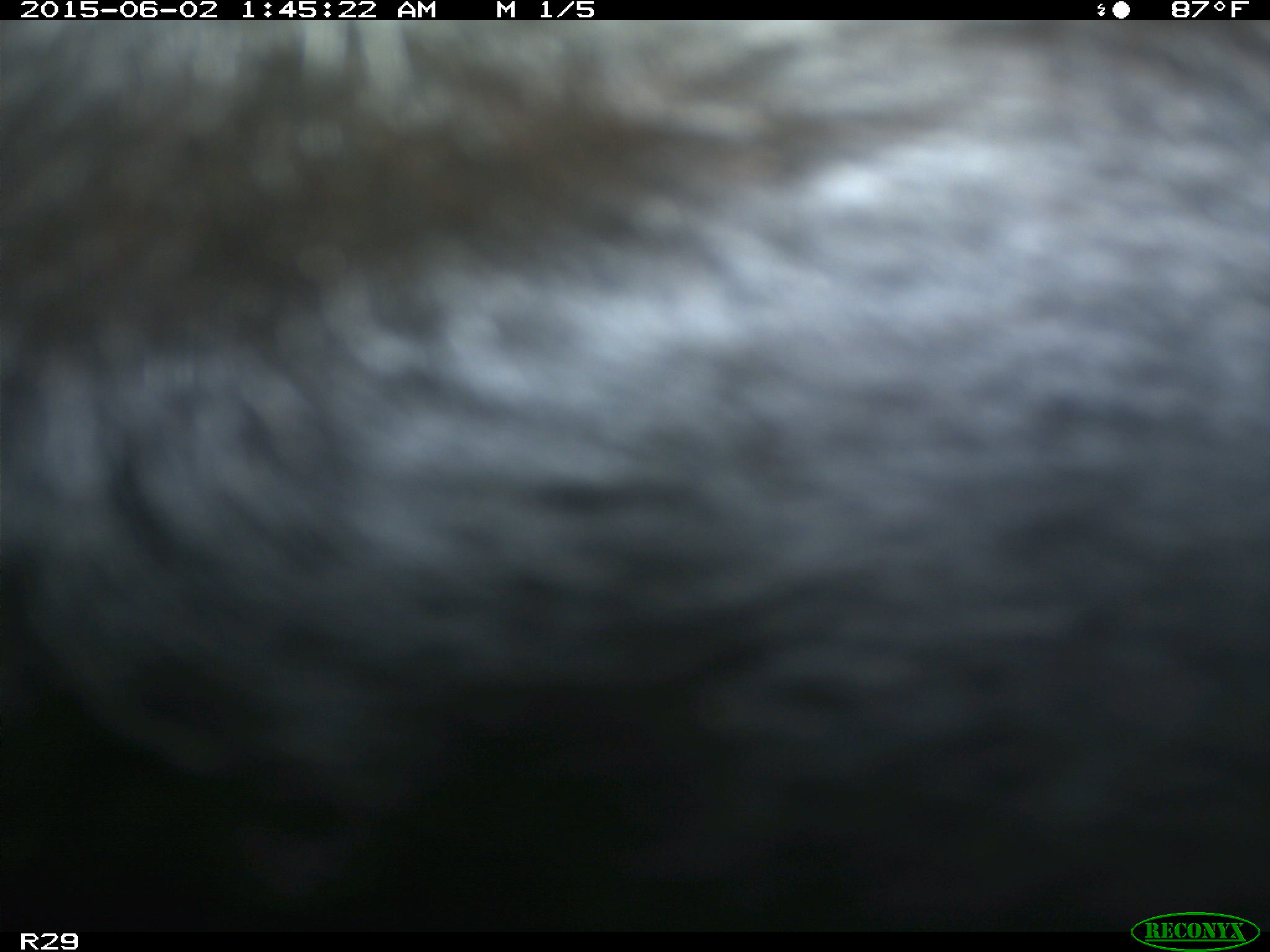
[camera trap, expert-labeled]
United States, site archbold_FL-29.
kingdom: Animalia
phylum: Chordata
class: Mammalia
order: Artiodactyla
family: Bovidae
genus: Bos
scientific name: Bos taurus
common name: domestic cow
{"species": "Bos taurus (domestic cow)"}